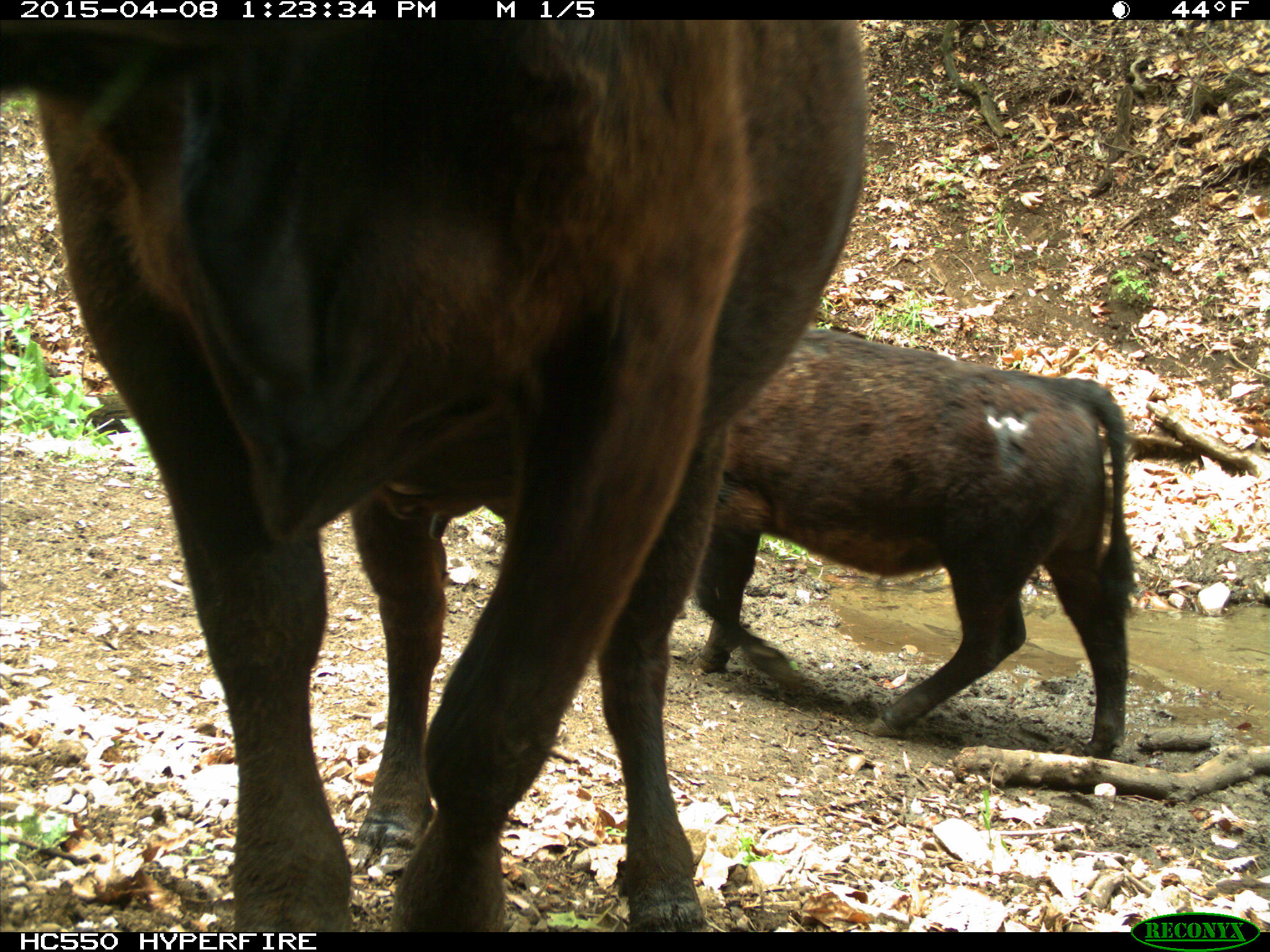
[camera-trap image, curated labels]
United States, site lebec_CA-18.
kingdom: Animalia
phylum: Chordata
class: Mammalia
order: Artiodactyla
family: Bovidae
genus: Bos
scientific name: Bos taurus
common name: domestic cow